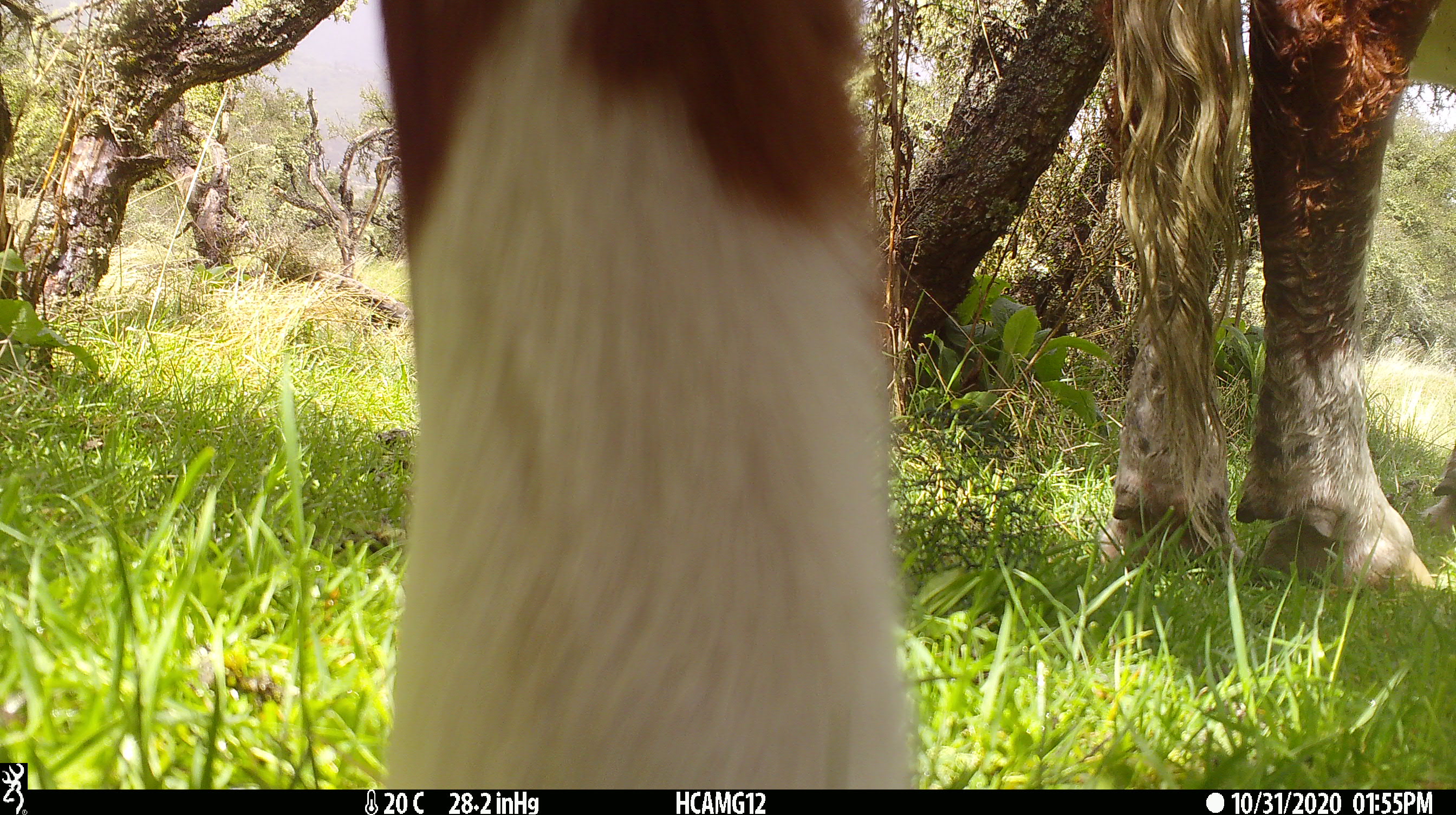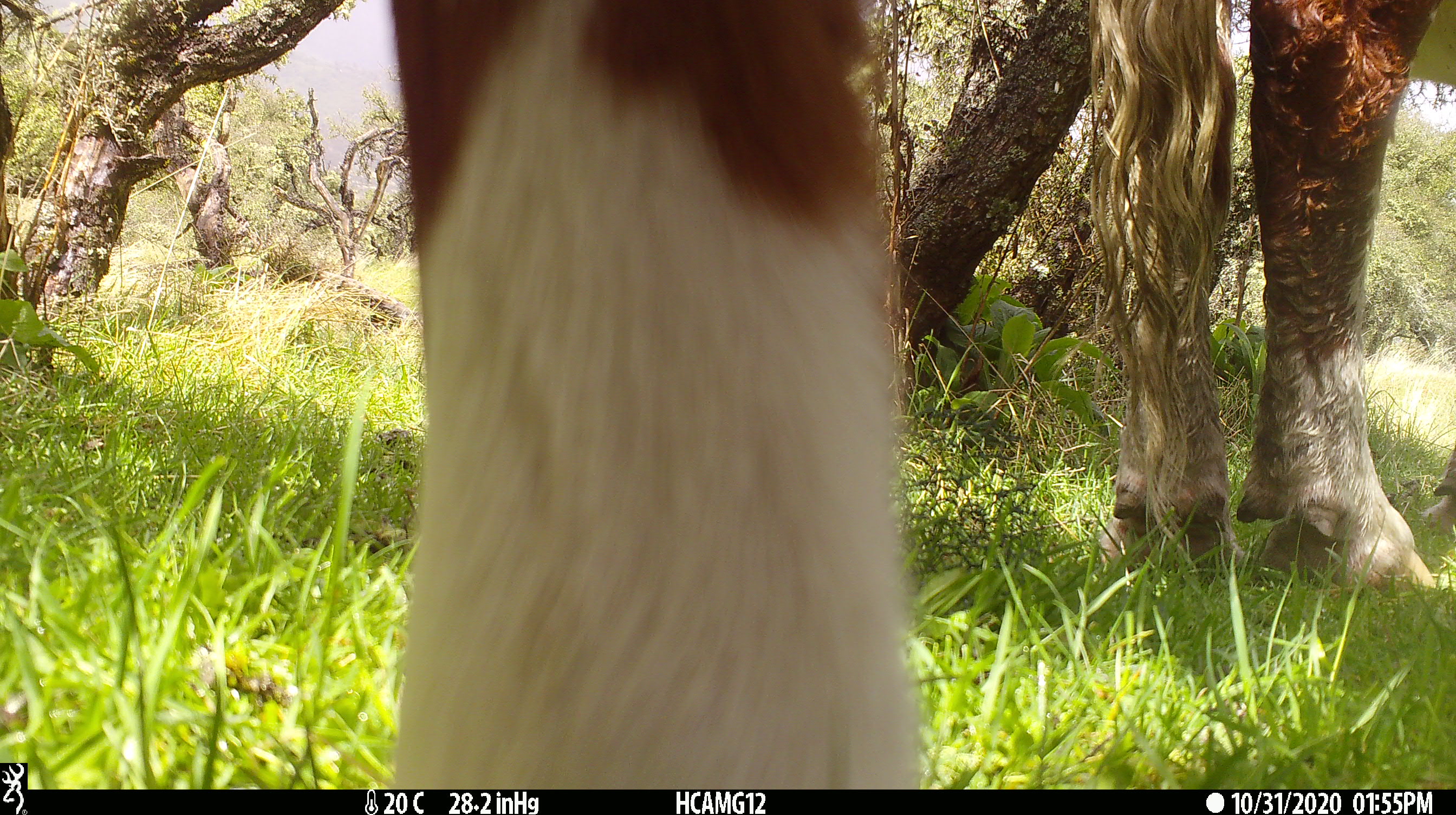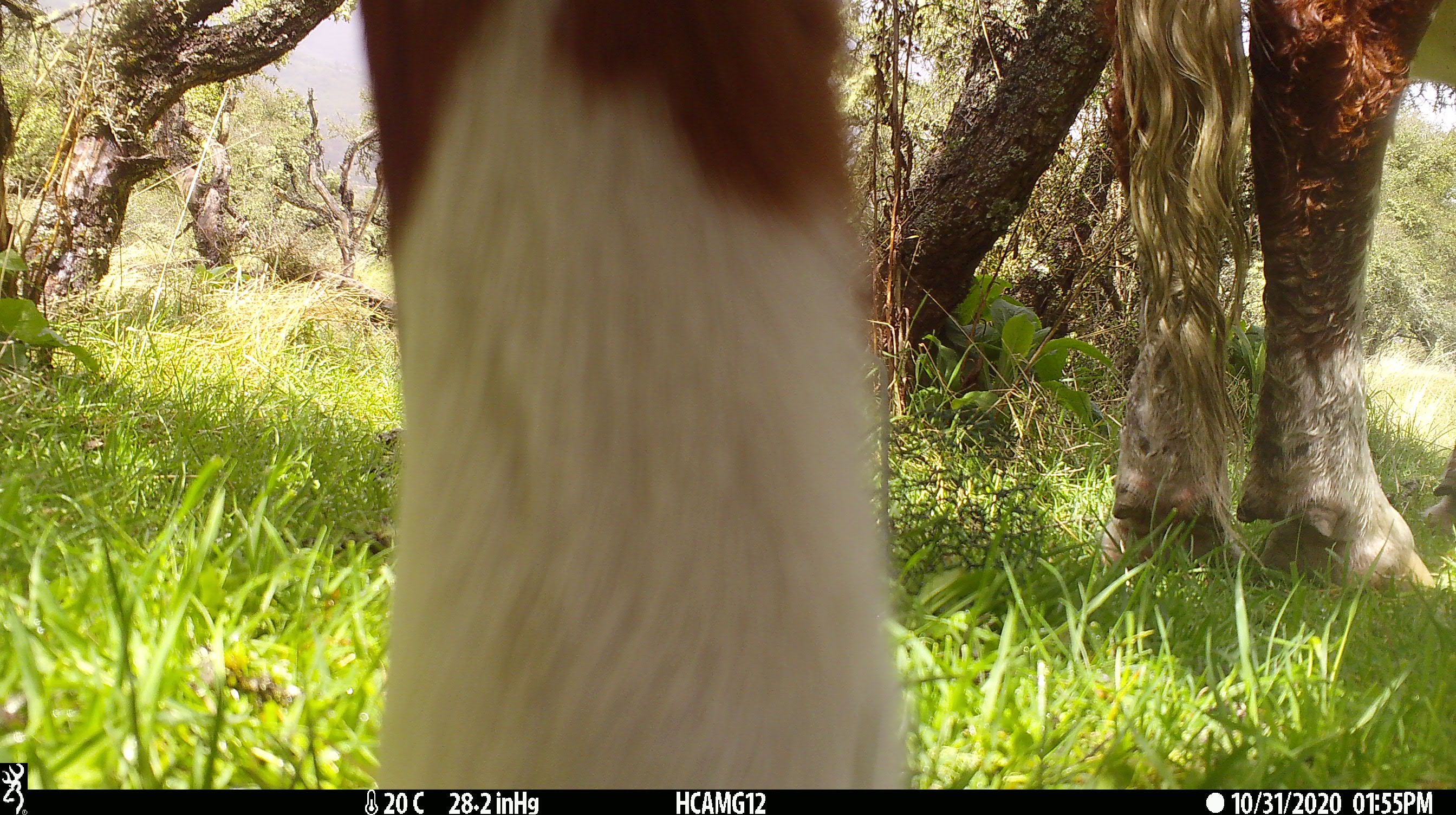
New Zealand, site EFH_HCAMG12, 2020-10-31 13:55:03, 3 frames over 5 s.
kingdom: Animalia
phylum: Chordata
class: Mammalia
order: Artiodactyla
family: Bovidae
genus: Bos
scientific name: Bos taurus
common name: domestic cow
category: cow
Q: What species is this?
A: Cow (domestic cow) (Bos taurus).